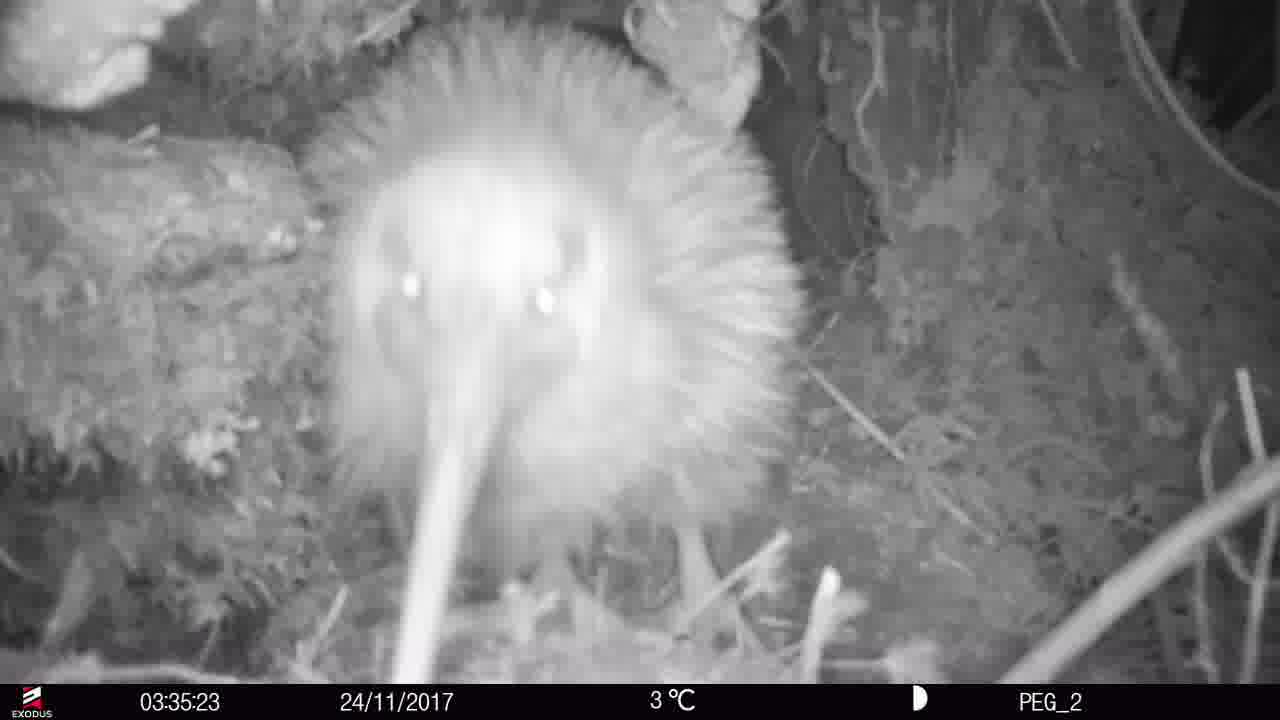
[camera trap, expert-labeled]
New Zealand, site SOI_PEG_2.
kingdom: Animalia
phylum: Chordata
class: Aves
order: Apterygiformes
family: Apterygidae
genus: Apteryx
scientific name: Apteryx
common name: kiwi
Kiwi (Apteryx).